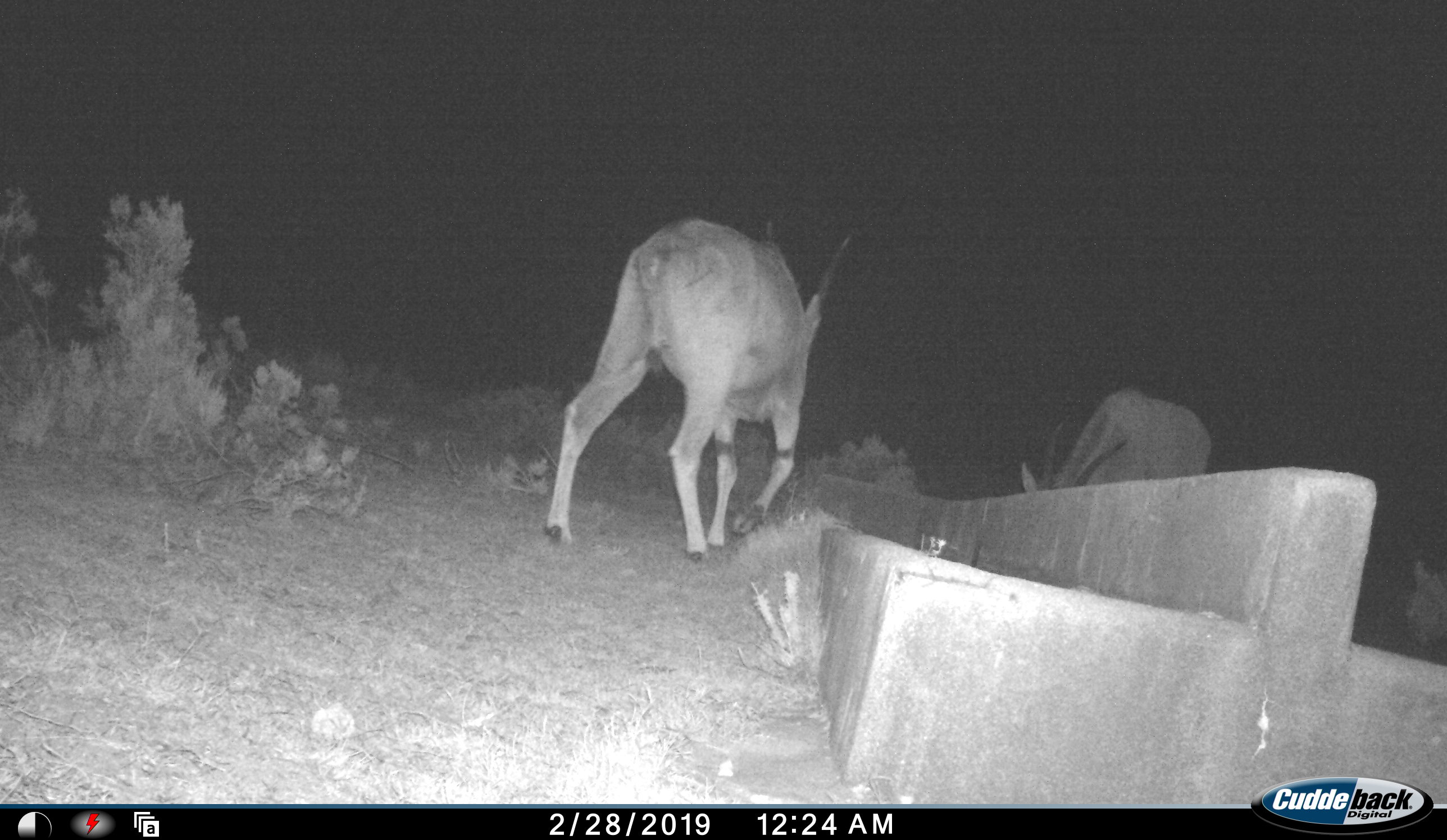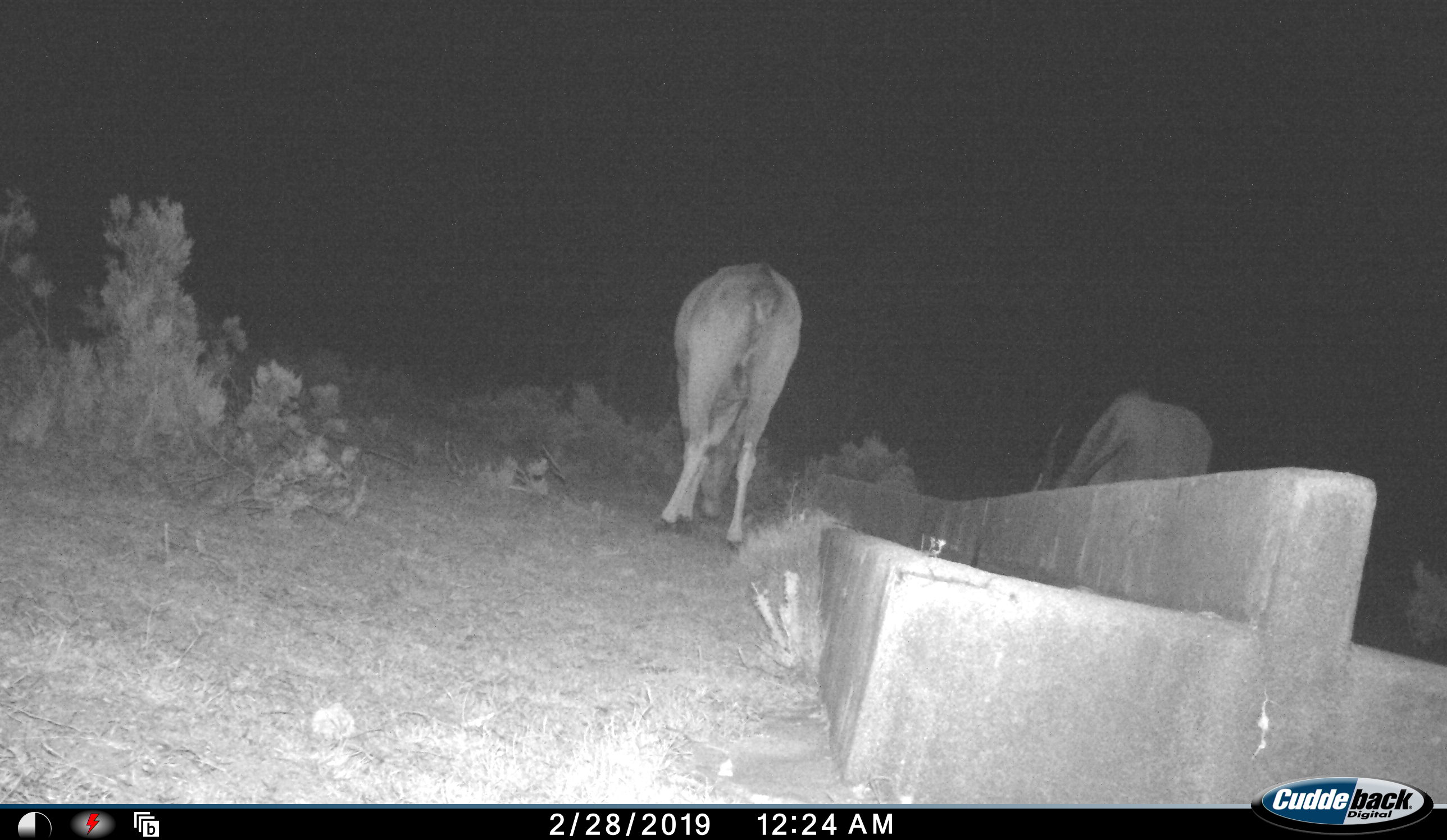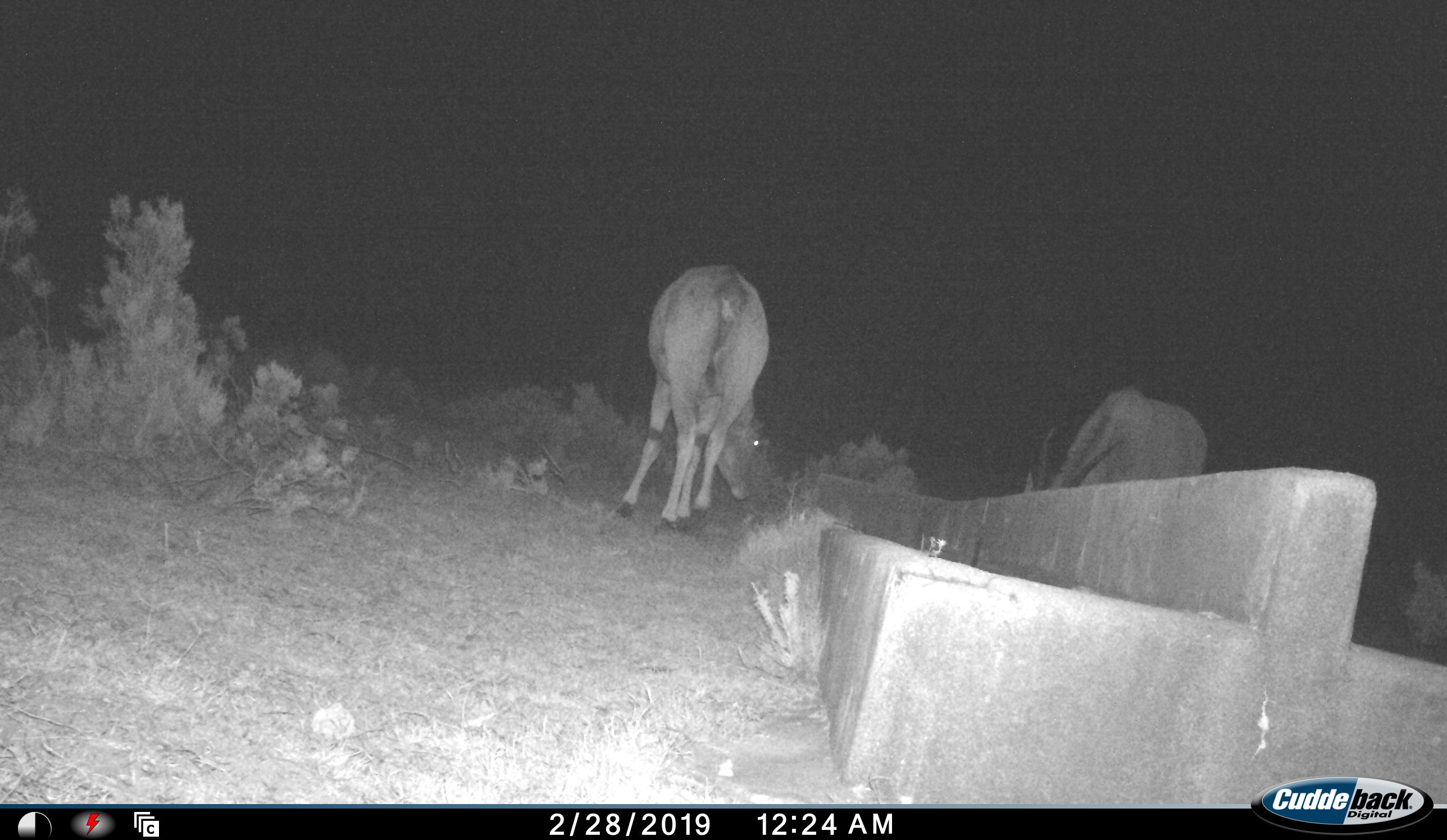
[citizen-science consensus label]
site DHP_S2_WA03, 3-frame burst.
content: unidentified animal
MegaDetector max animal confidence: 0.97